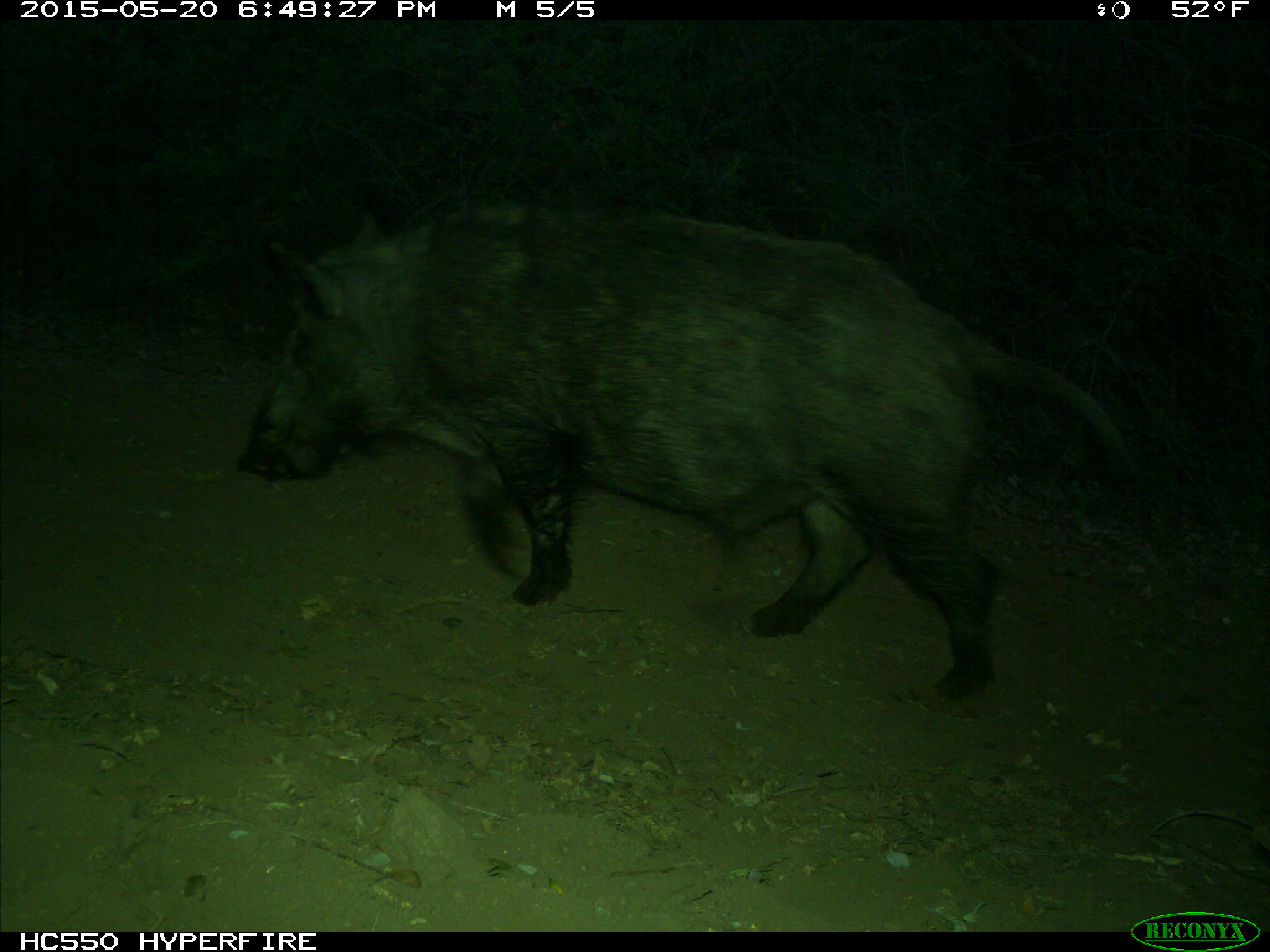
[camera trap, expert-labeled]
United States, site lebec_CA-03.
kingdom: Animalia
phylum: Chordata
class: Mammalia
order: Artiodactyla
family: Suidae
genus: Sus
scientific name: Sus scrofa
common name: wild boar